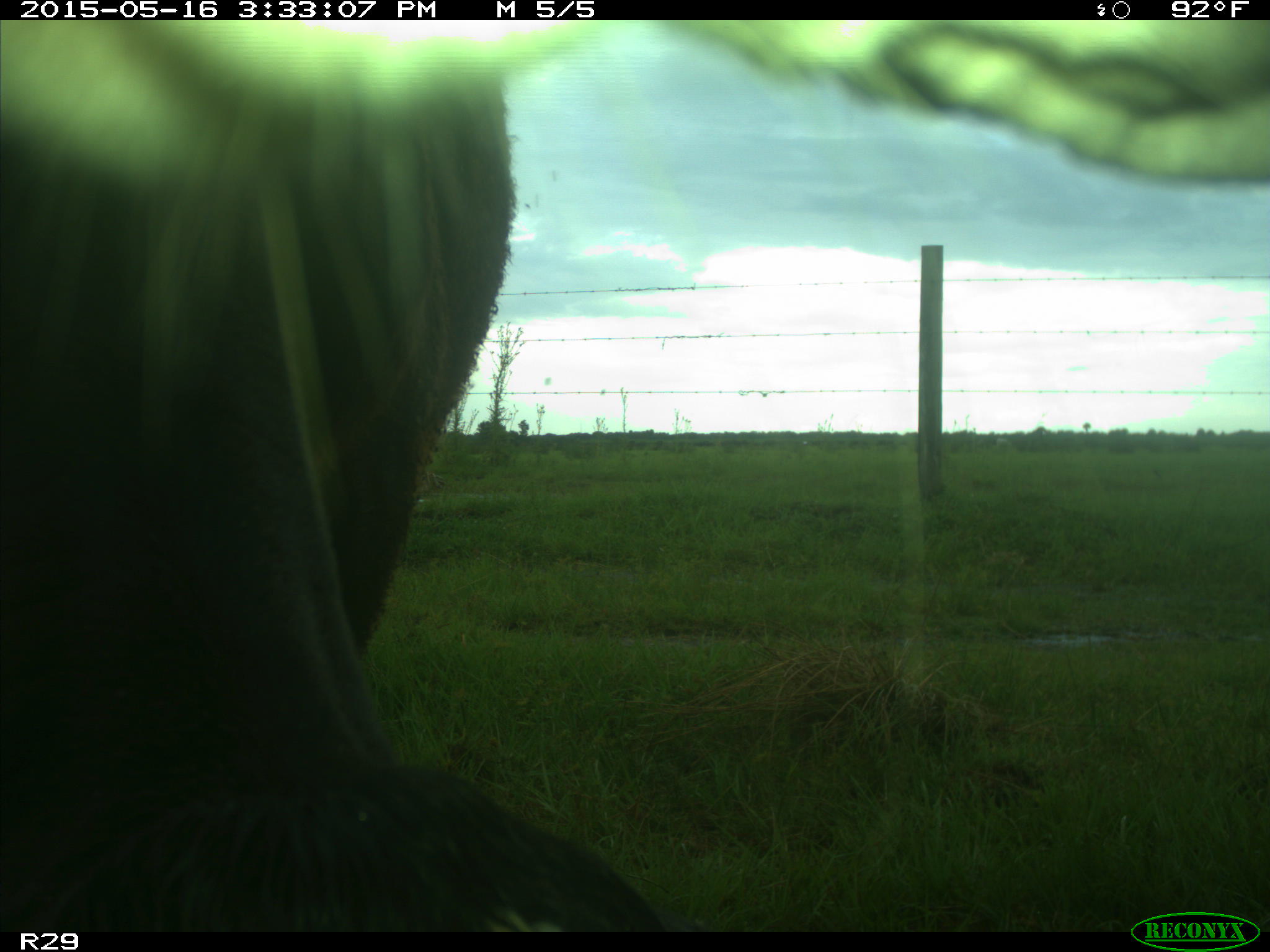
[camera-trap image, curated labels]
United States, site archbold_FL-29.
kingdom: Animalia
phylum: Chordata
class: Mammalia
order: Artiodactyla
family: Bovidae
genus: Bos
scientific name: Bos taurus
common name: domestic cow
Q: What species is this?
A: Bos taurus (domestic cow).